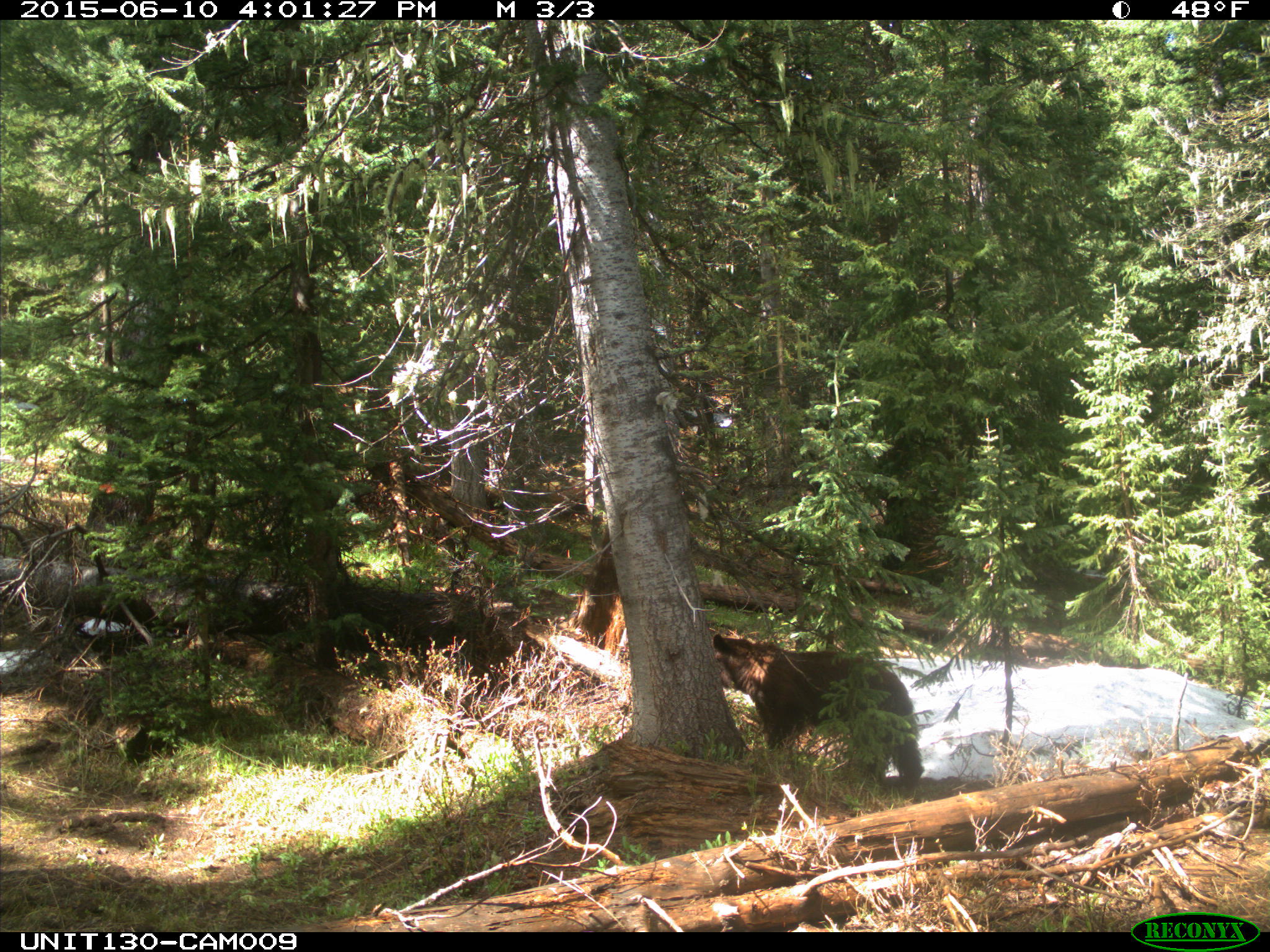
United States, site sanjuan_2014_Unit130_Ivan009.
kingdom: Animalia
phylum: Chordata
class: Mammalia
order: Carnivora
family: Ursidae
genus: Ursus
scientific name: Ursus americanus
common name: american black bear